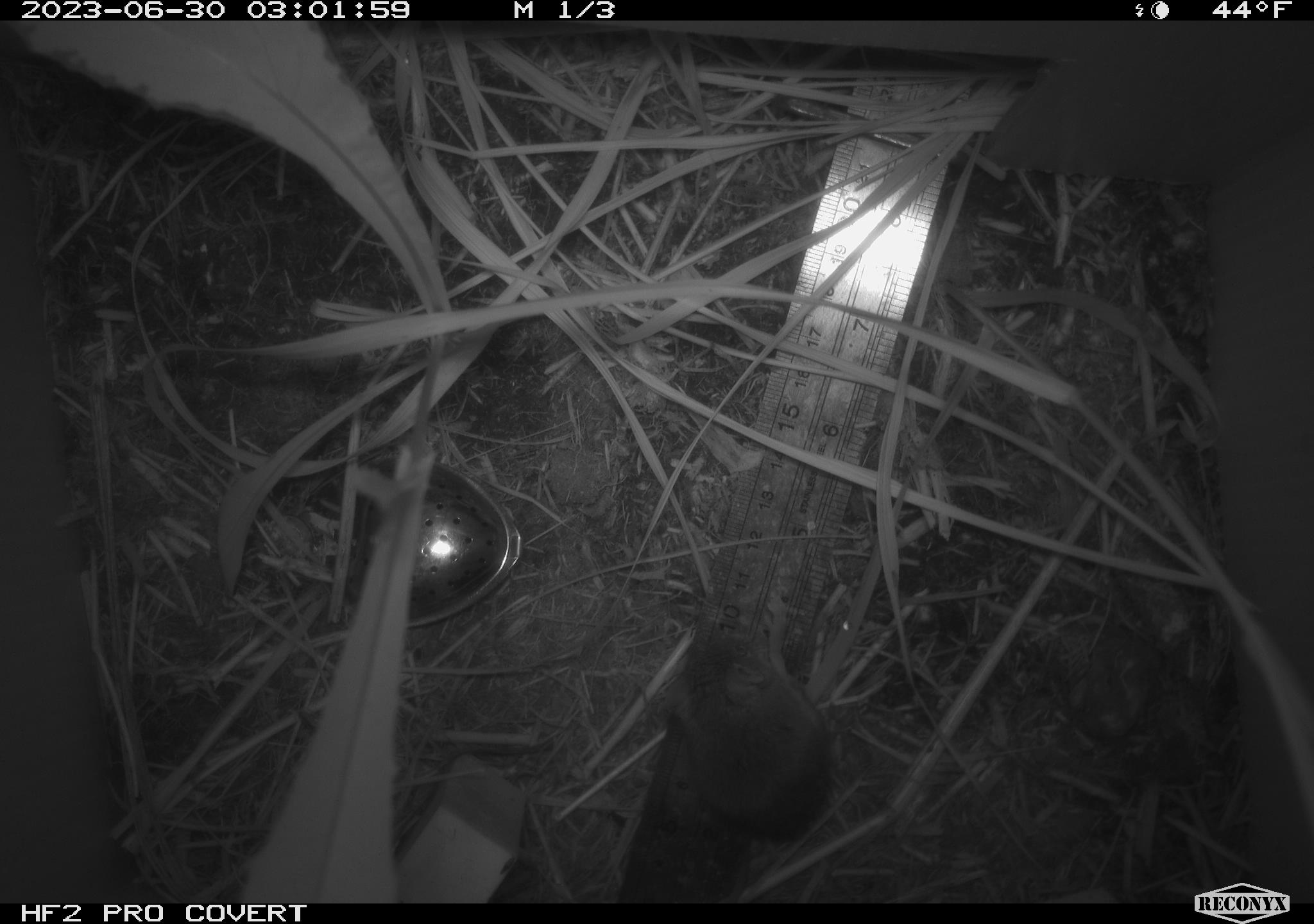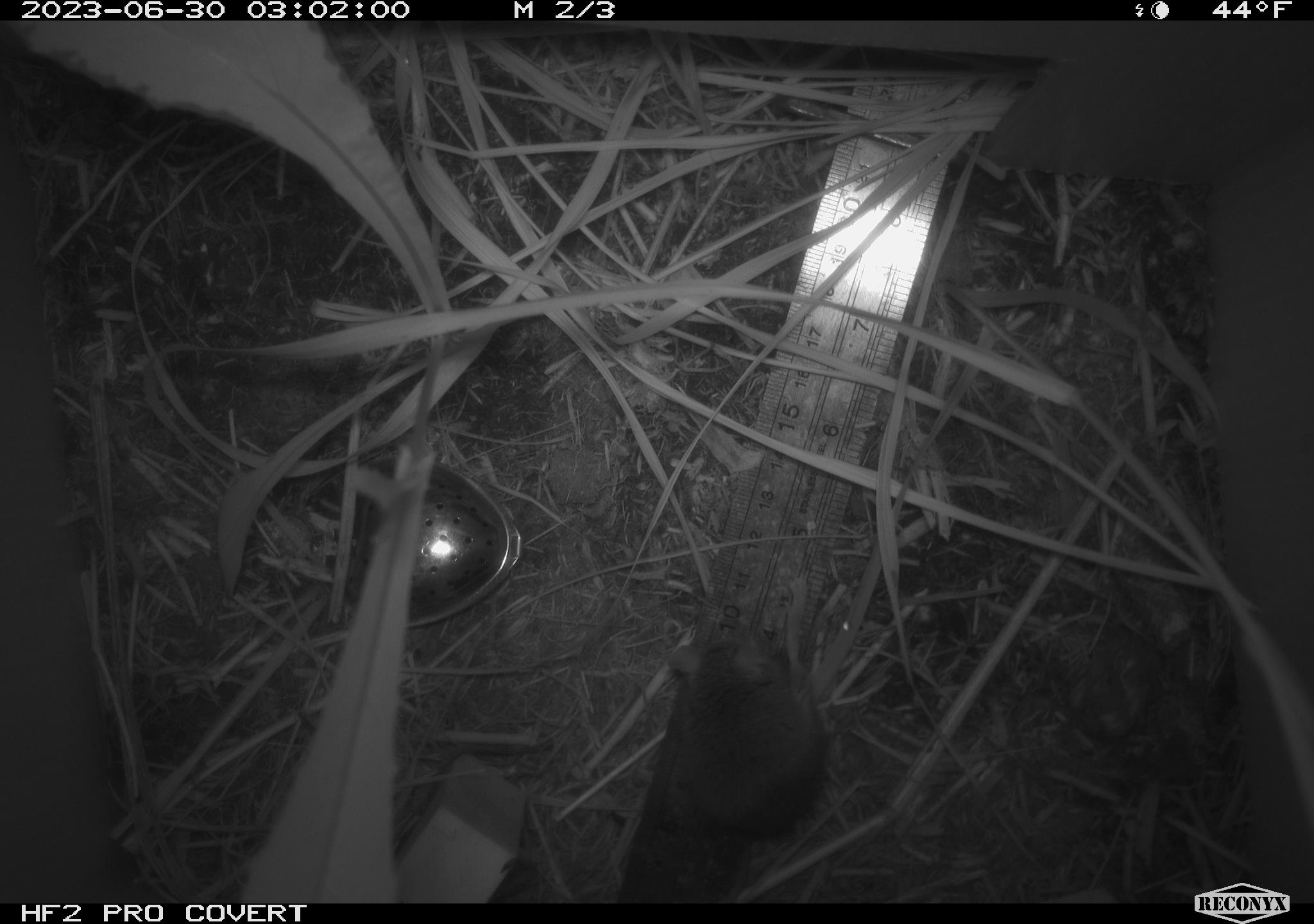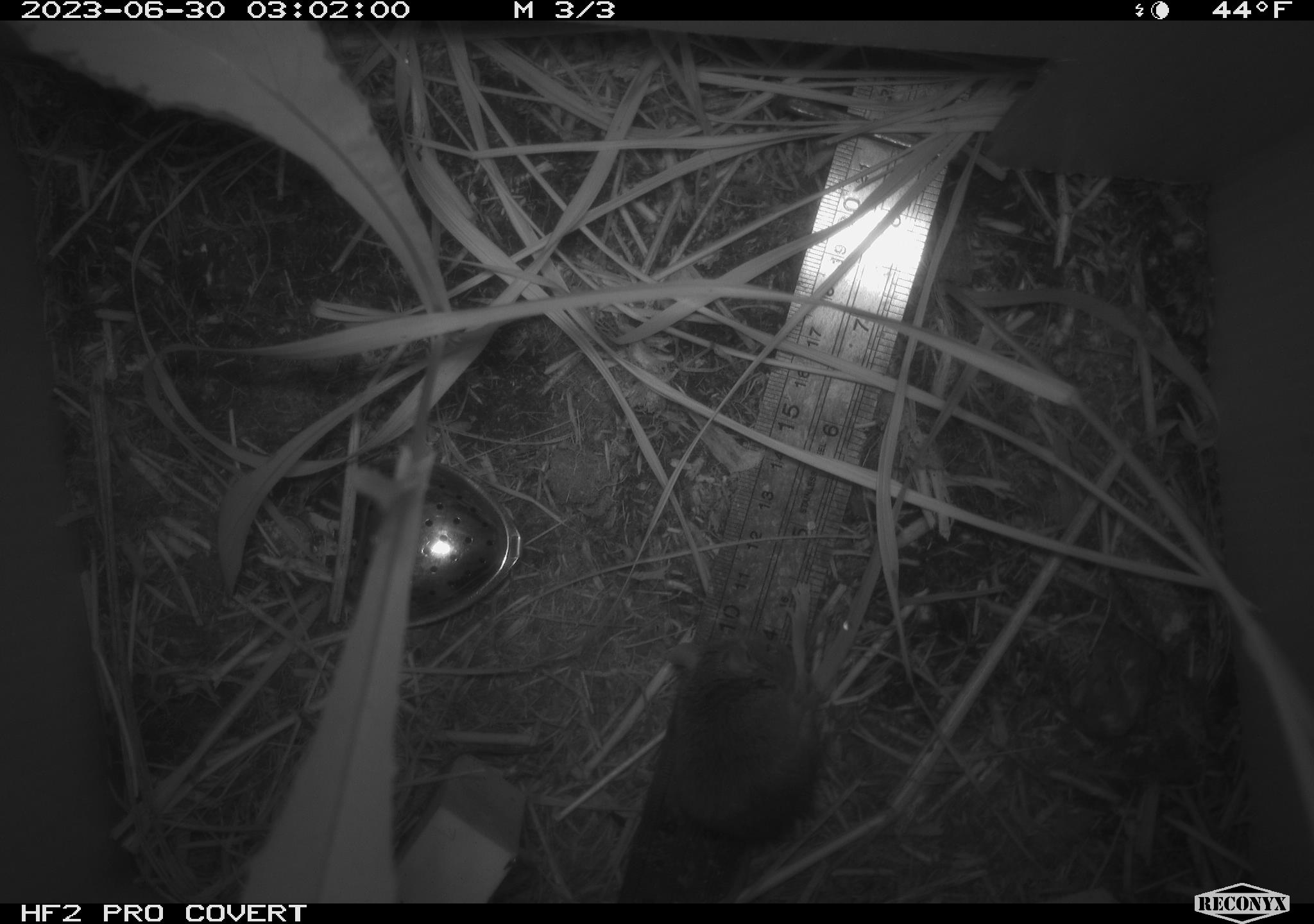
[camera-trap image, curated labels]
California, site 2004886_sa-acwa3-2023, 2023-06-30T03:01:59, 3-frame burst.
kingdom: Animalia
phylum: Chordata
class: Mammalia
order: Rodentia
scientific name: Rodentia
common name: mouse species